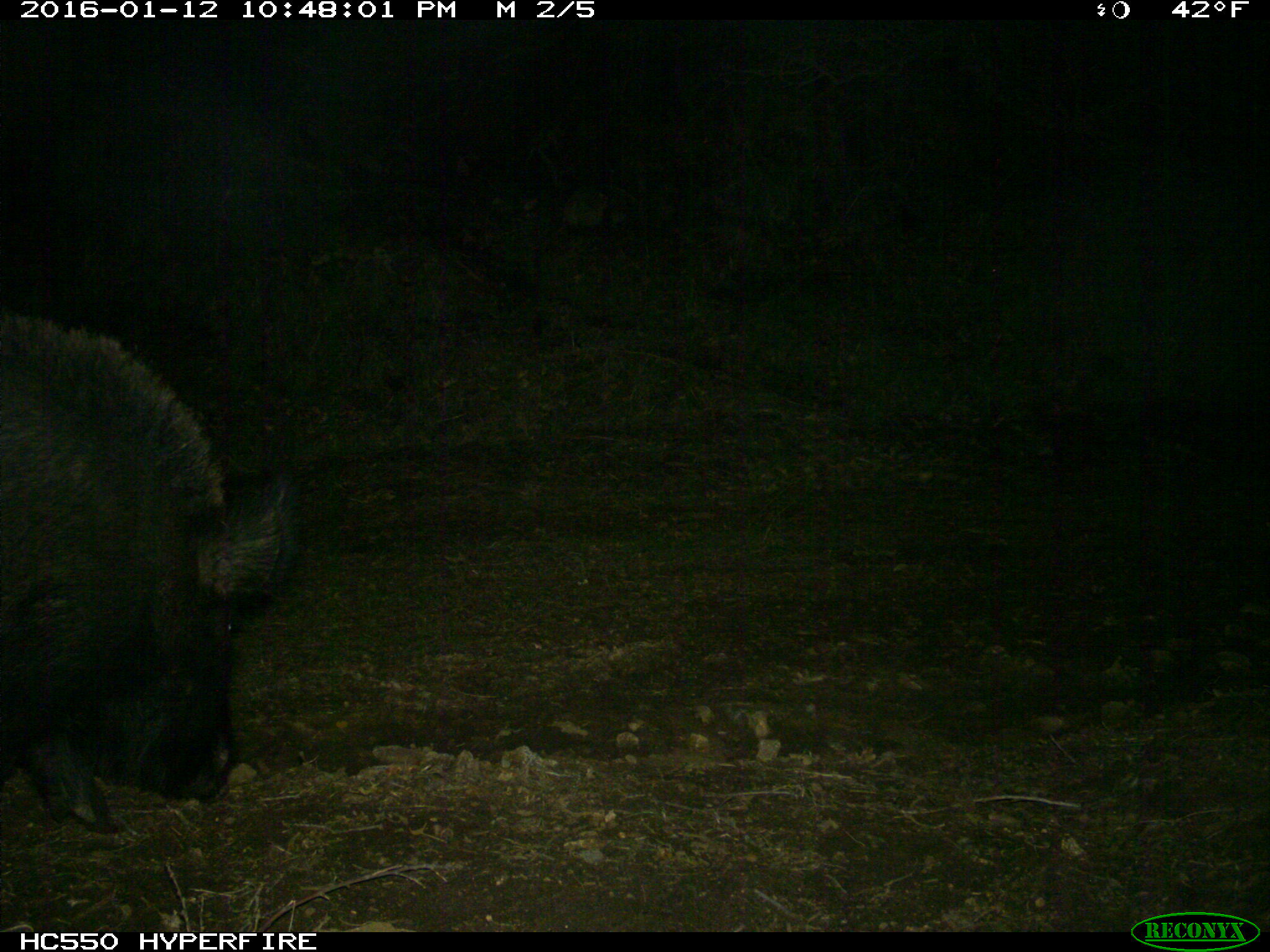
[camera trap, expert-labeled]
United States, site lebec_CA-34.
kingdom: Animalia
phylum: Chordata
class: Mammalia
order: Artiodactyla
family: Suidae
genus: Sus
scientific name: Sus scrofa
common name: wild boar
Sus scrofa (wild boar).